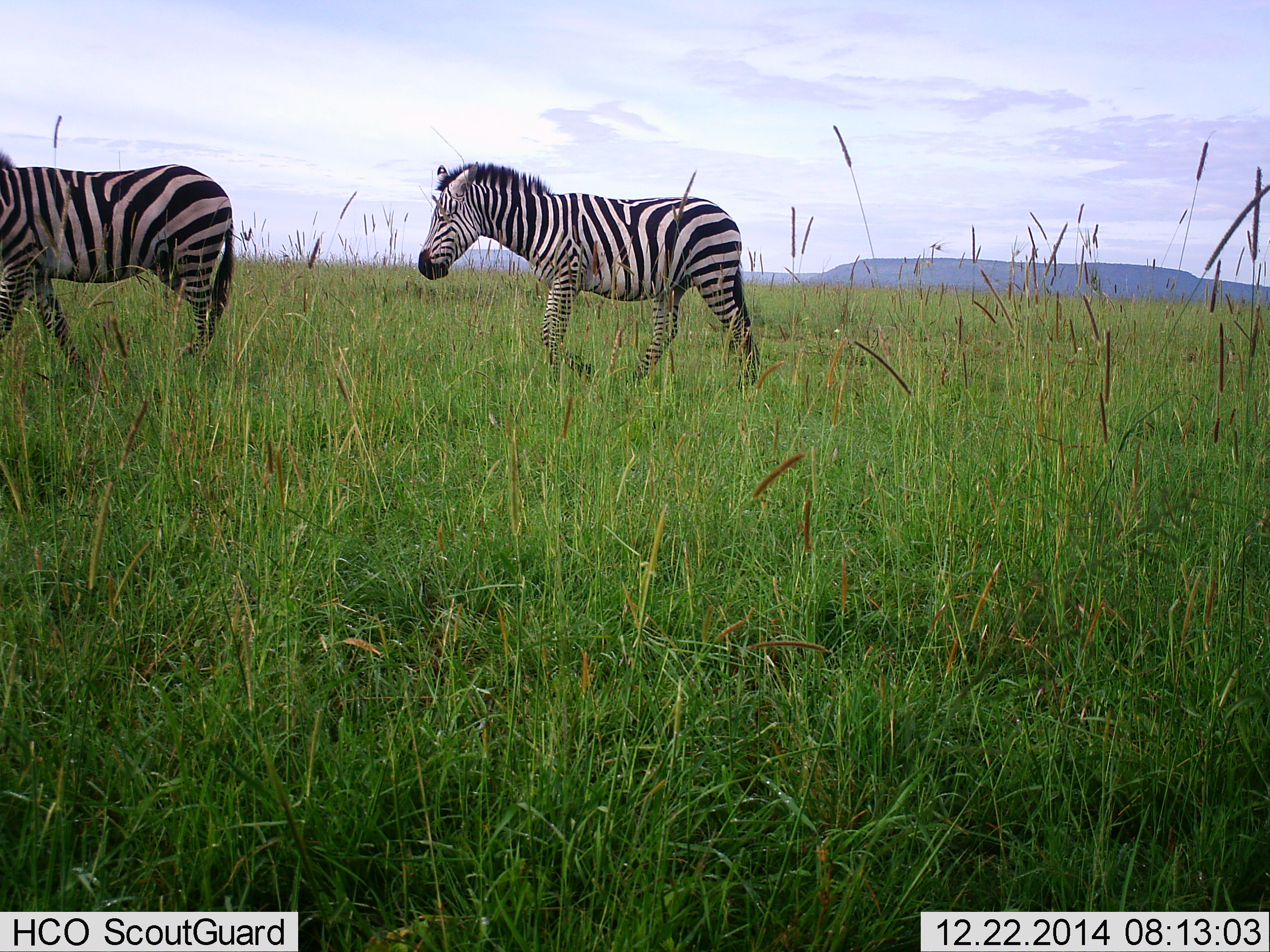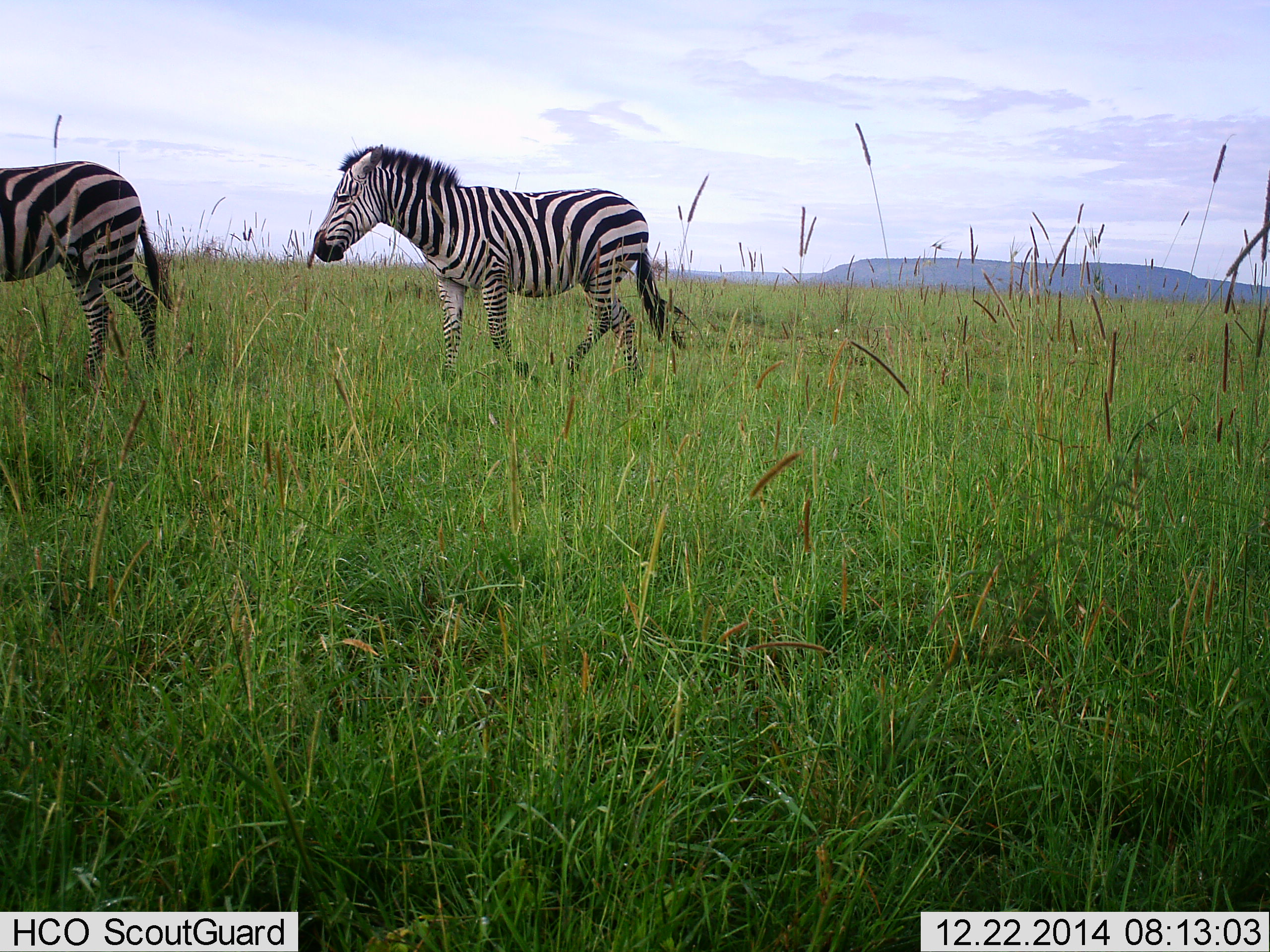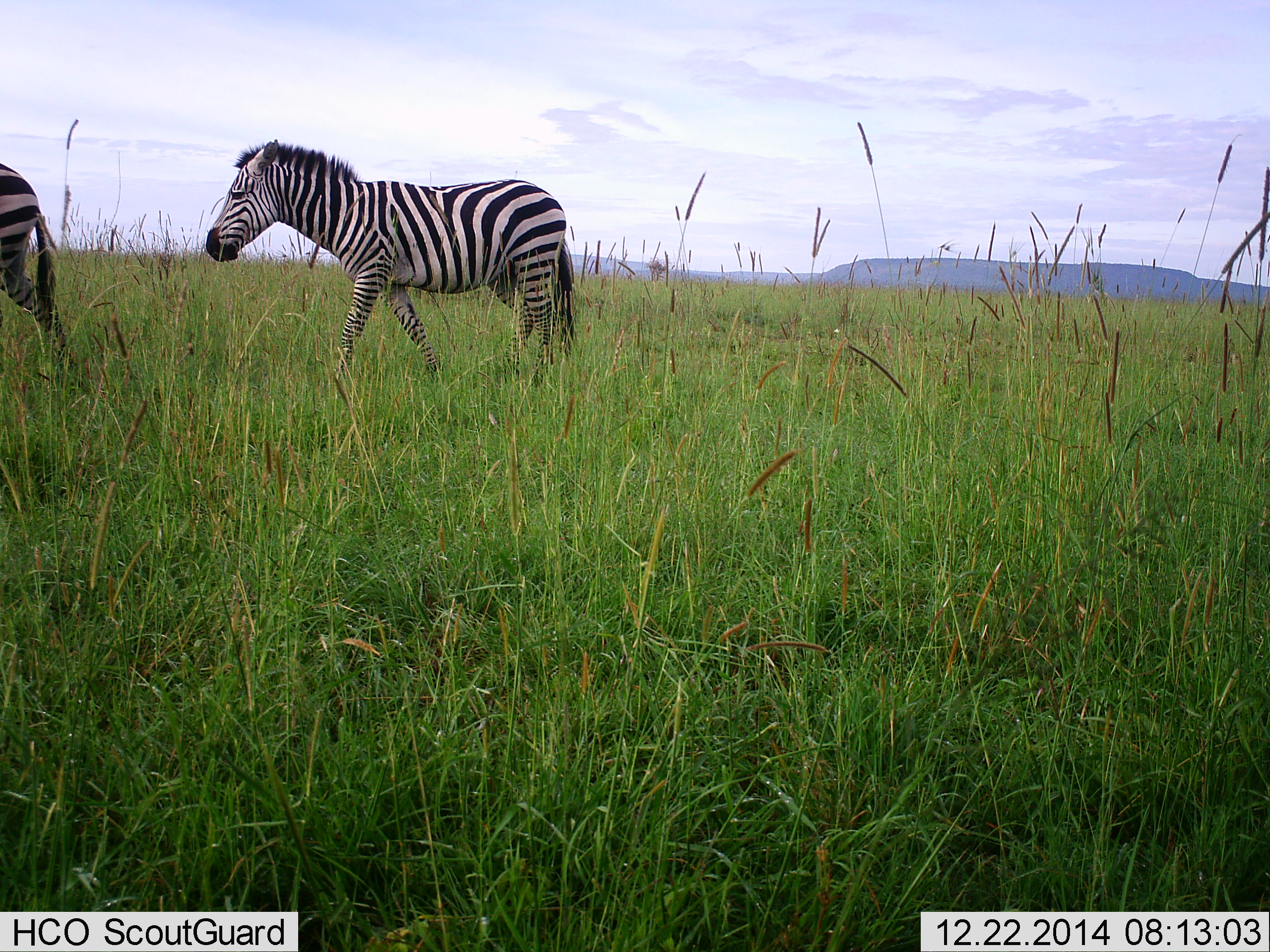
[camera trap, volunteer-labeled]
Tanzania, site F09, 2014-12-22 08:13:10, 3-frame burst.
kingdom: Animalia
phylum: Chordata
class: Mammalia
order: Perissodactyla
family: Equidae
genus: Equus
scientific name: Equus quagga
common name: plains zebra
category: zebra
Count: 2.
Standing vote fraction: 0%.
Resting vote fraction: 0%.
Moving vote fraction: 100%.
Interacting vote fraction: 0%.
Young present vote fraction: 0%.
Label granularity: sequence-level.